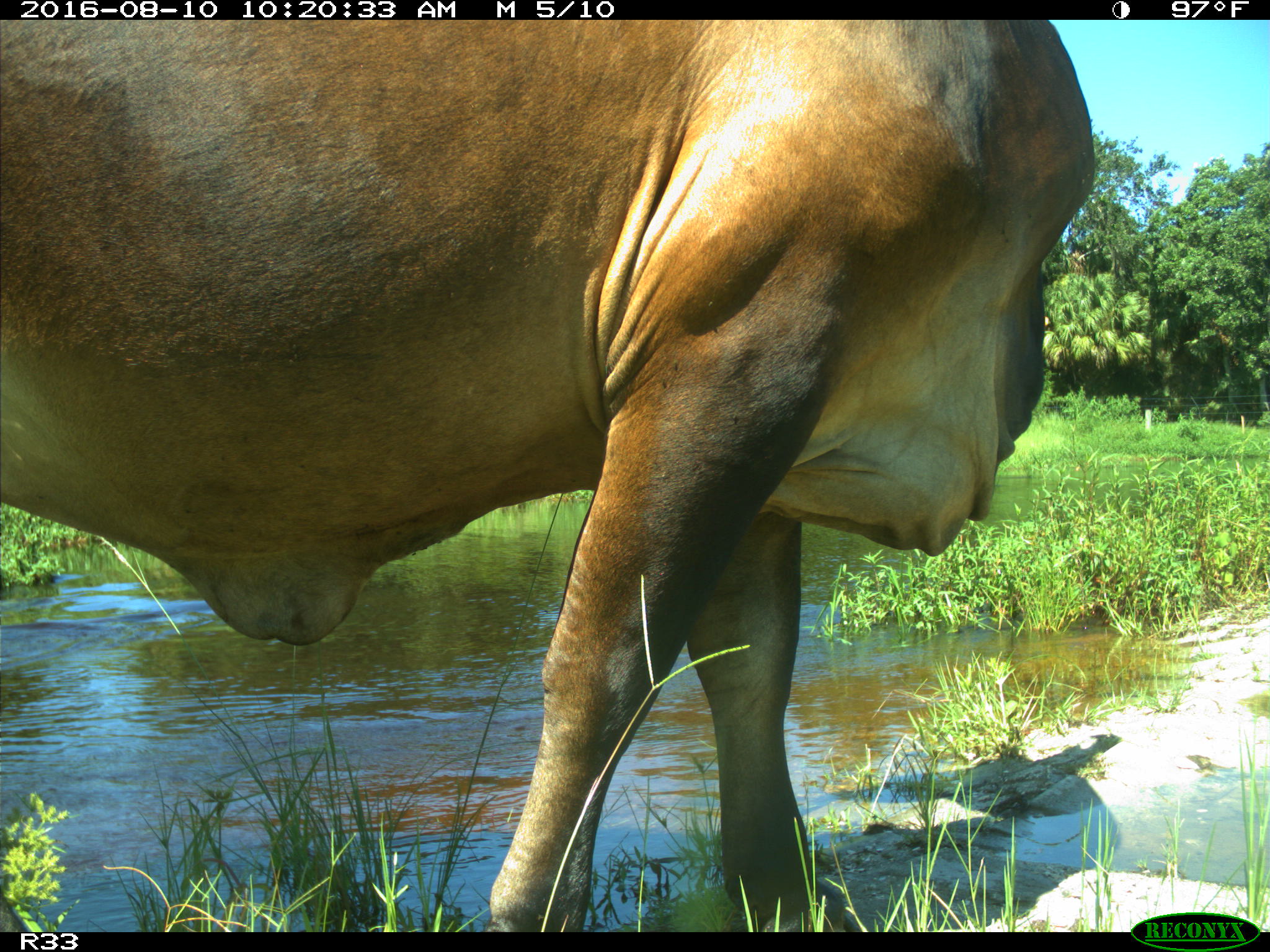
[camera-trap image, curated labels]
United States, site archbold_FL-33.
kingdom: Animalia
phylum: Chordata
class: Mammalia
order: Artiodactyla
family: Bovidae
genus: Bos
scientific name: Bos taurus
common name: domestic cow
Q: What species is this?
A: Bos taurus (domestic cow).